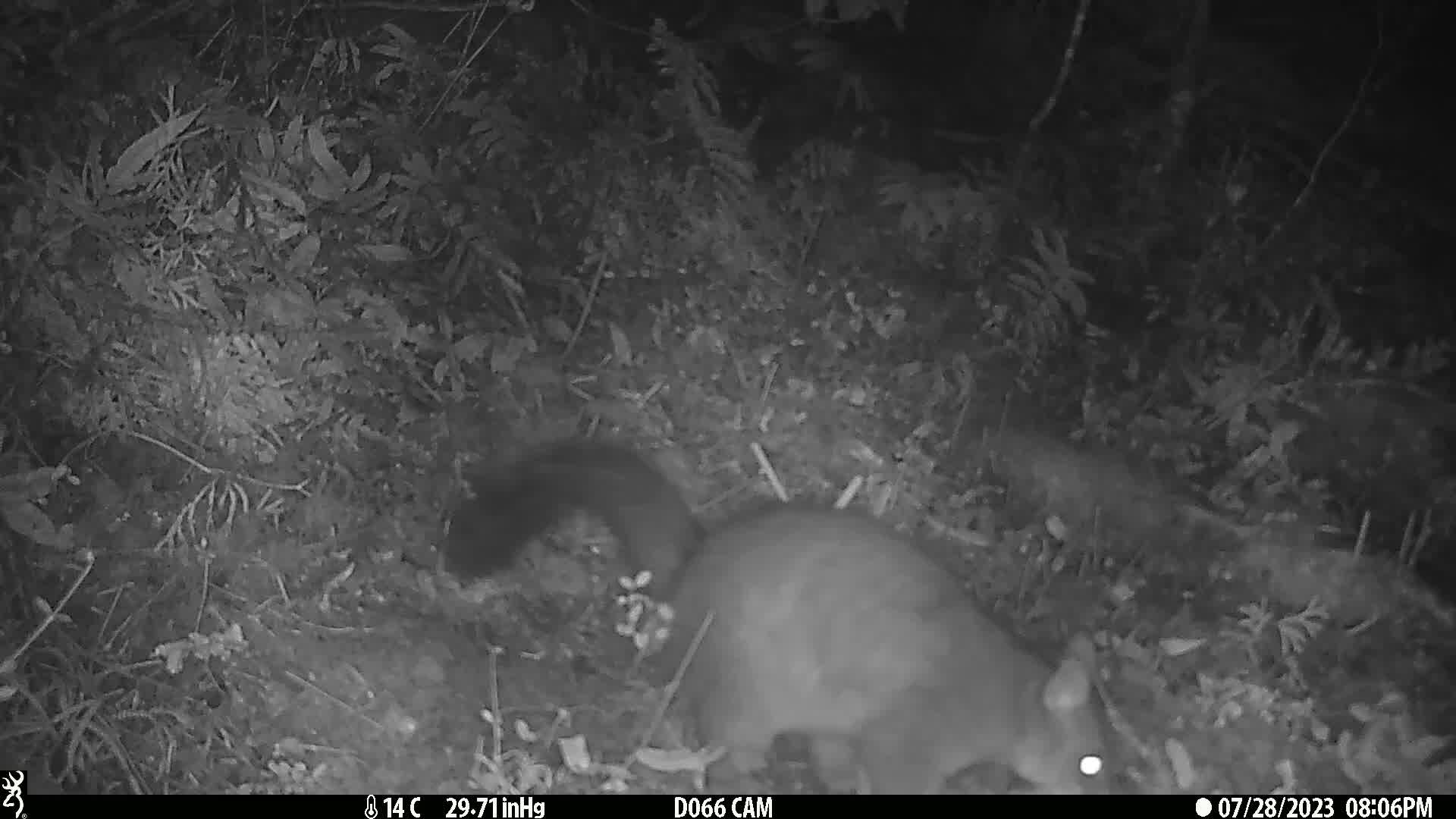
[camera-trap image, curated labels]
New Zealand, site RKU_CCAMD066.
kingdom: Animalia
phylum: Chordata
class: Mammalia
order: Diprotodontia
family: Phalangeridae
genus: Trichosurus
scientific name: Trichosurus vulpecula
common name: common brushtail possum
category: possum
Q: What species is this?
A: Possum (common brushtail possum) (Trichosurus vulpecula).